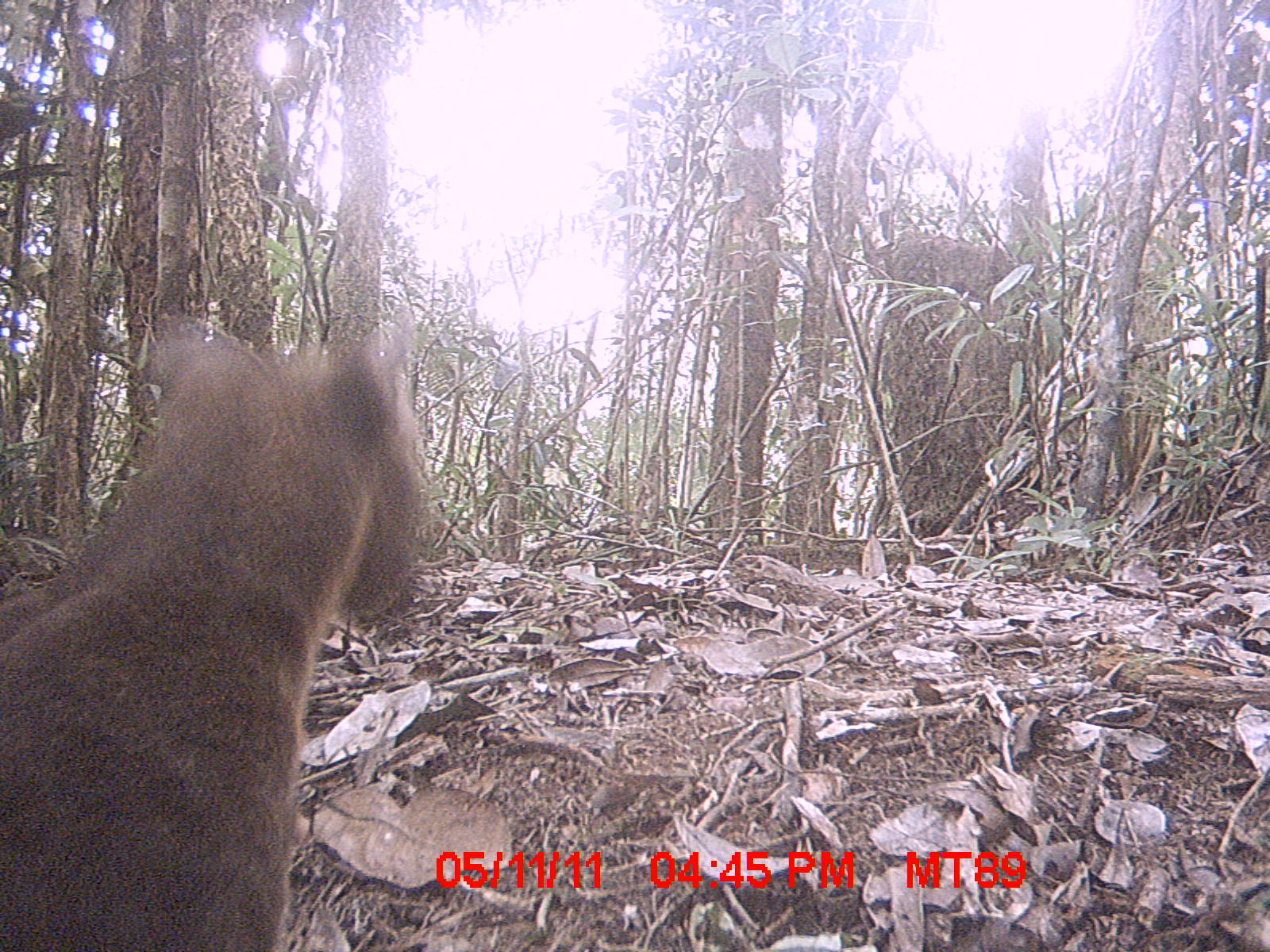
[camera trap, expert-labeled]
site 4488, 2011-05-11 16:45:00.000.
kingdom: Animalia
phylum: Chordata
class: Mammalia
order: Carnivora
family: Eupleridae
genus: Cryptoprocta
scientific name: Cryptoprocta ferox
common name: fossa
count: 1